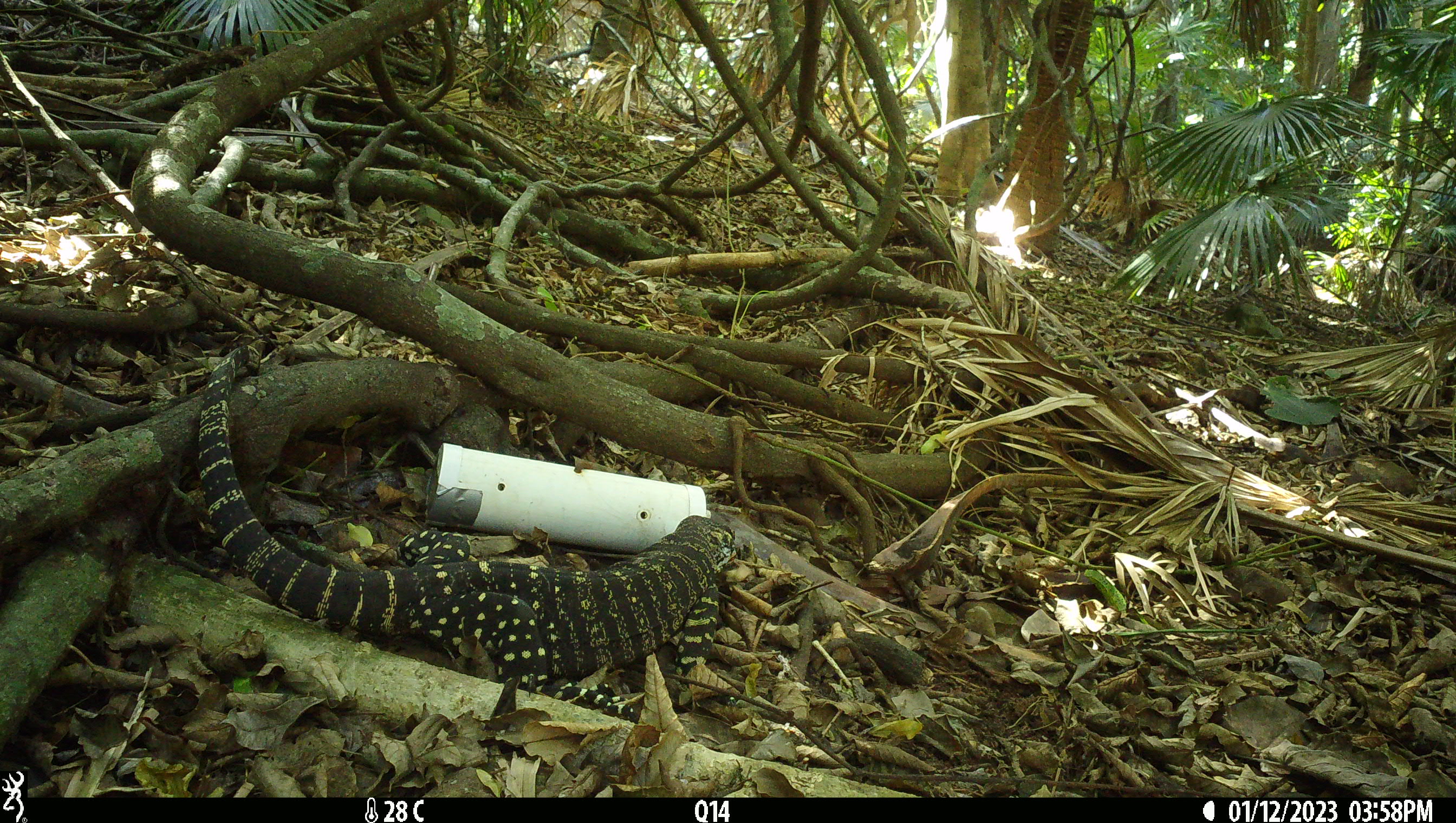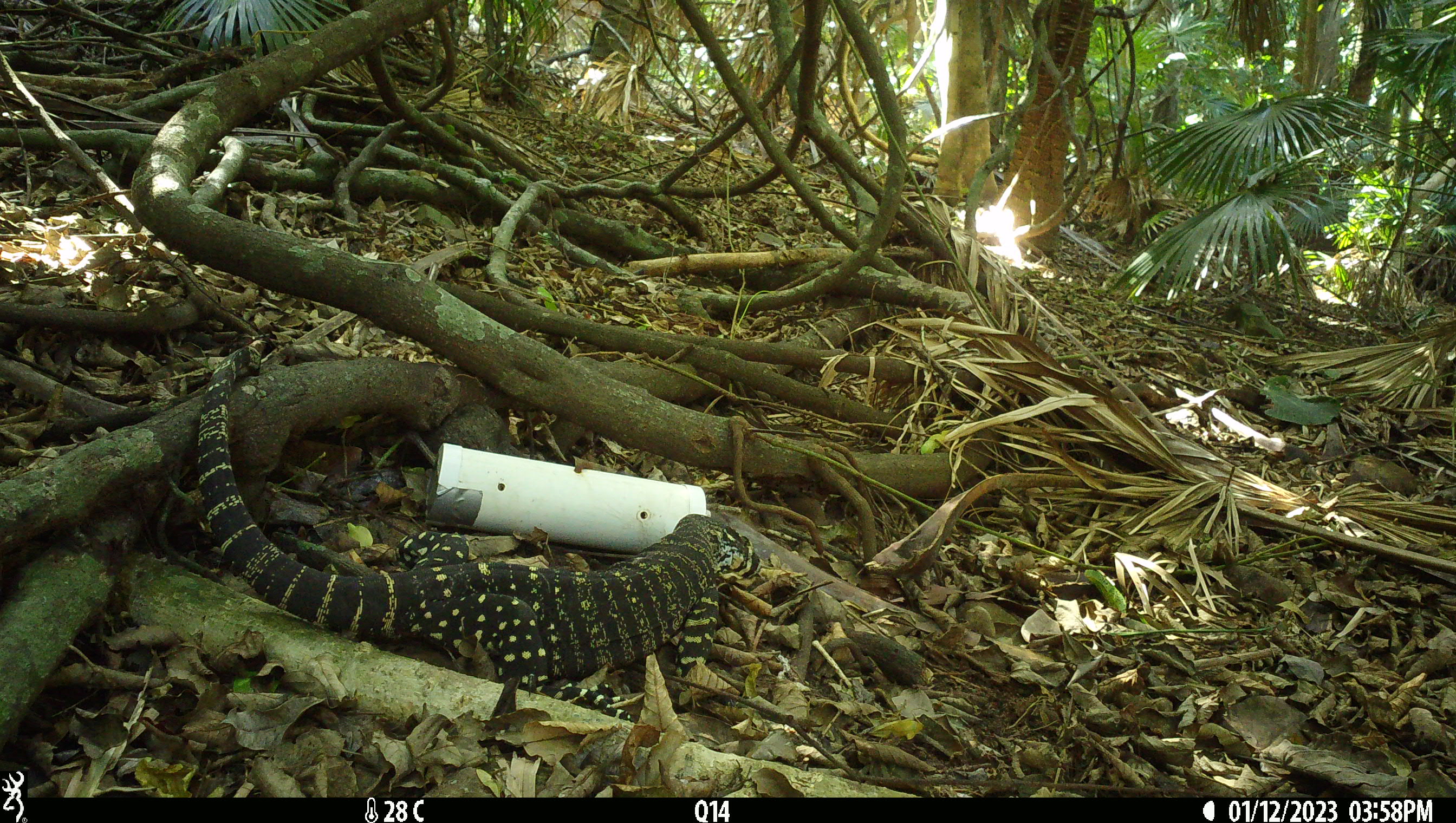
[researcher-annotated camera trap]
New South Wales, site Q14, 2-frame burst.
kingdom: Animalia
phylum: Chordata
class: Reptilia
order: Squamata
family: Varanidae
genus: Varanus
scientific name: Varanus varius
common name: lace monitor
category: goanna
Goanna (lace monitor) (Varanus varius).